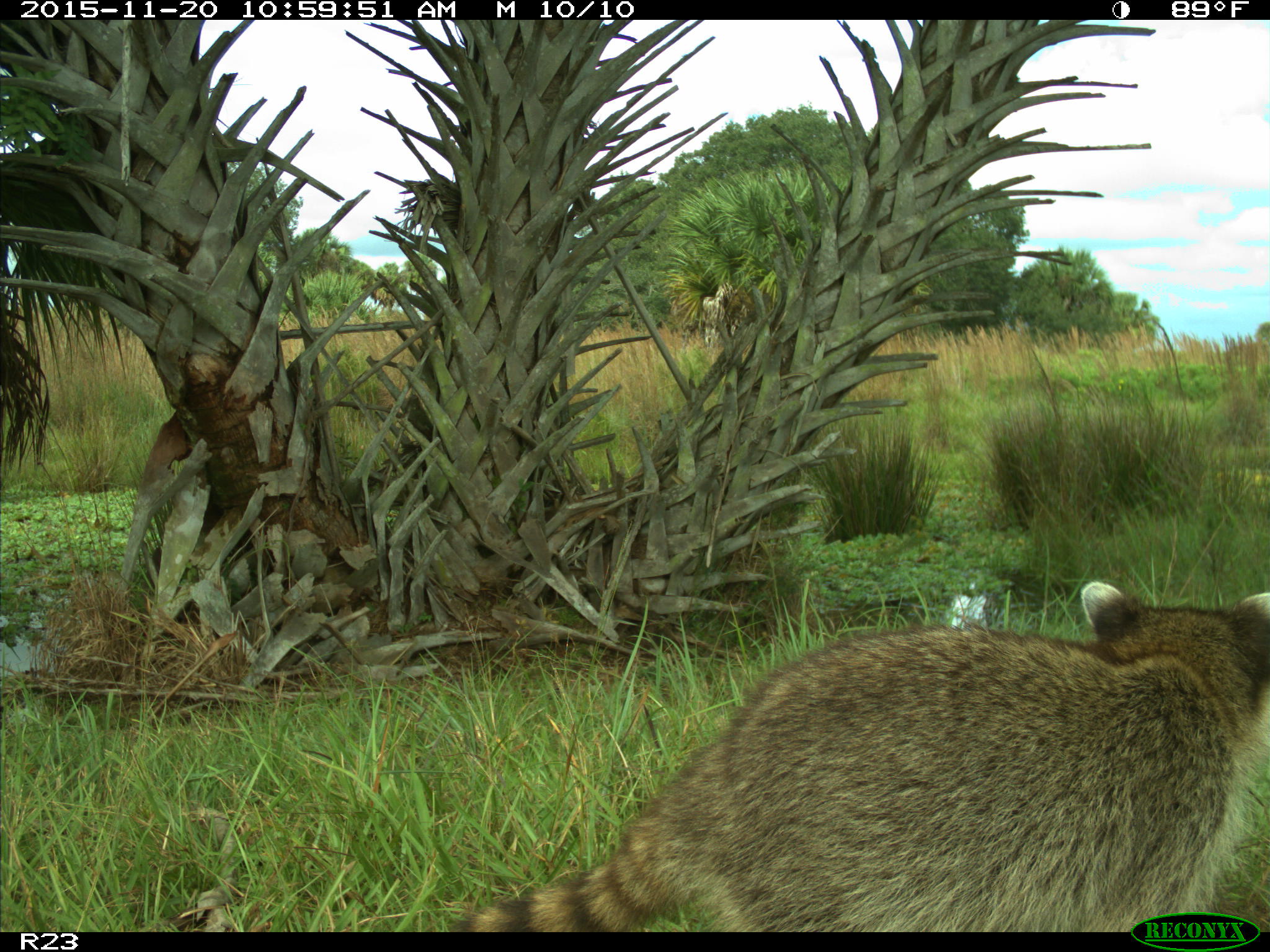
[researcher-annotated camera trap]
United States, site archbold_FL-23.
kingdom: Animalia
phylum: Chordata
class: Mammalia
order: Carnivora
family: Procyonidae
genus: Procyon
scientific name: Procyon lotor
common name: common raccoon